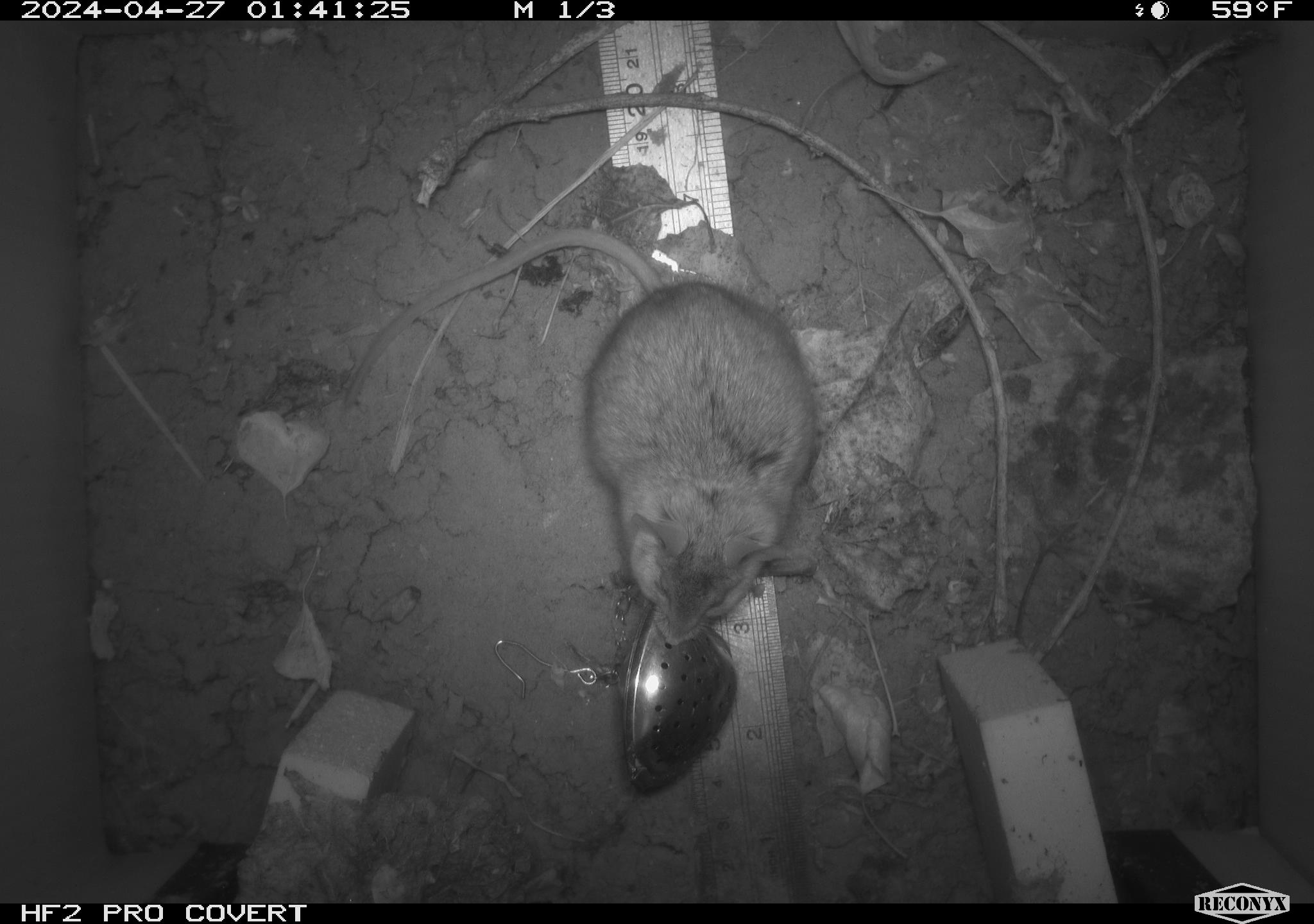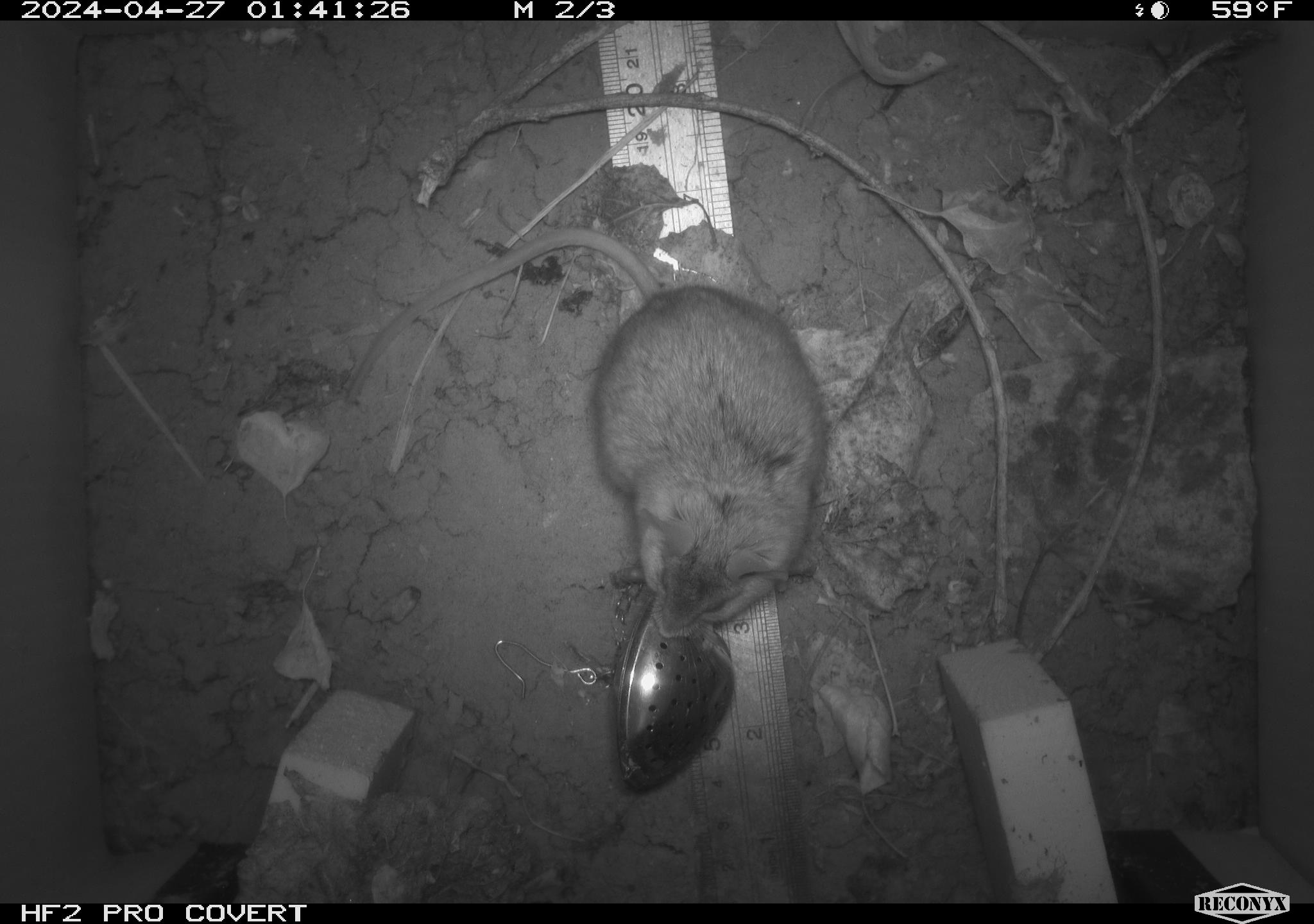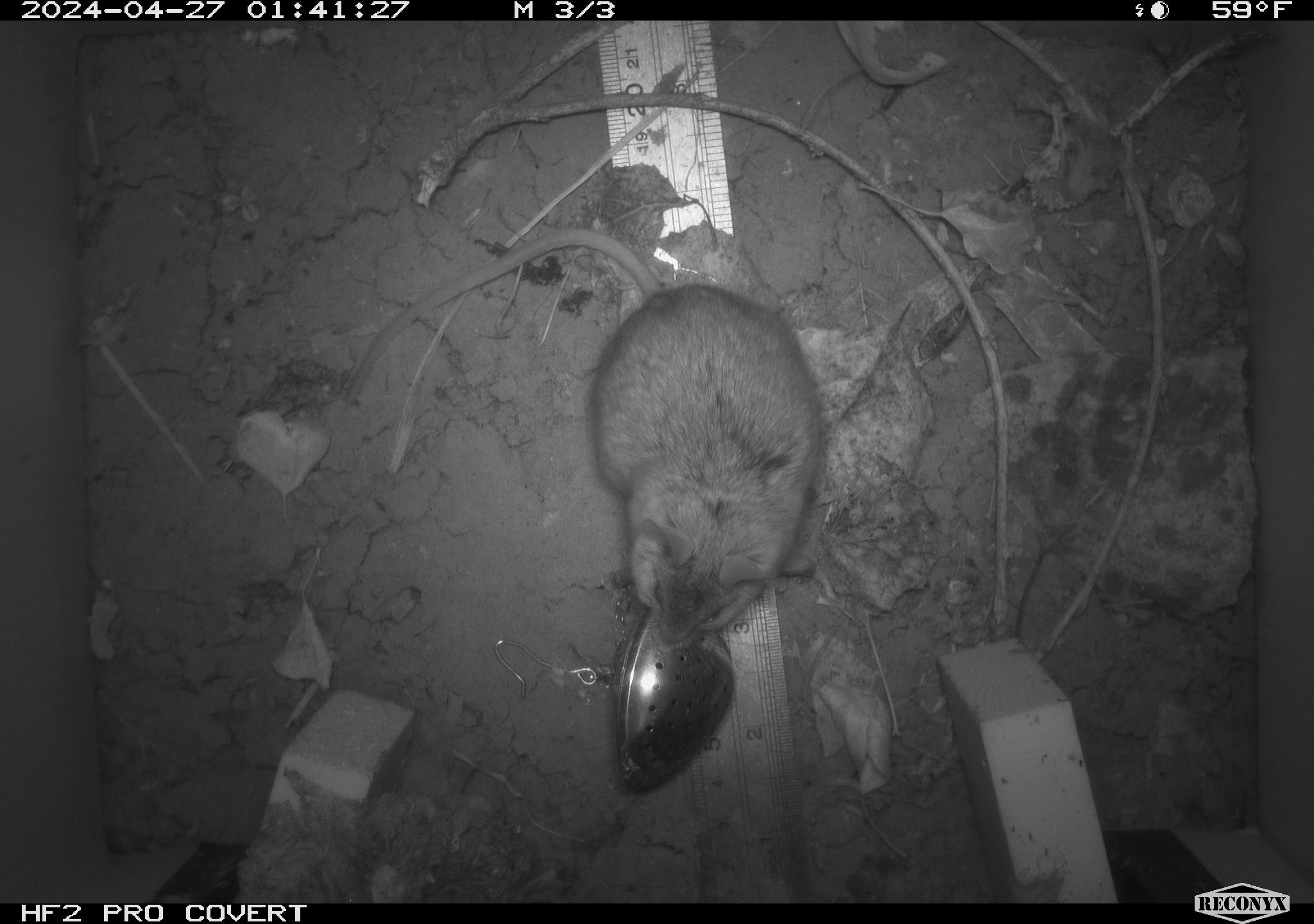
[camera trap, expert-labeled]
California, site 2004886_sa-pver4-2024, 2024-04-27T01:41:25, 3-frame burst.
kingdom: Animalia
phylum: Chordata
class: Mammalia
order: Rodentia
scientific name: Rodentia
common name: mouse species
Mouse species (Rodentia).